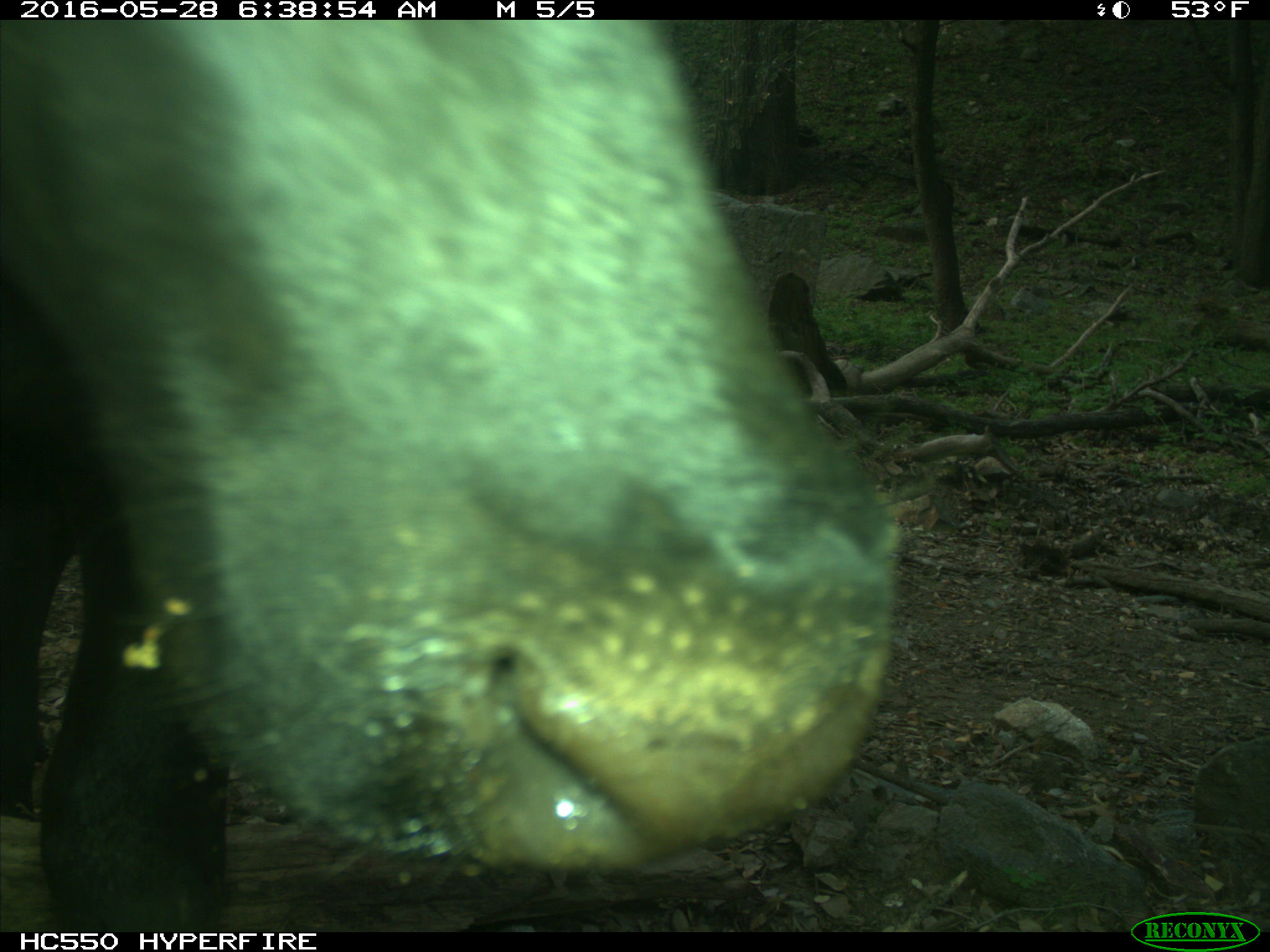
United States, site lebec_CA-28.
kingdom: Animalia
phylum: Chordata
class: Mammalia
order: Artiodactyla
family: Bovidae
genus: Bos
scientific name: Bos taurus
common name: domestic cow